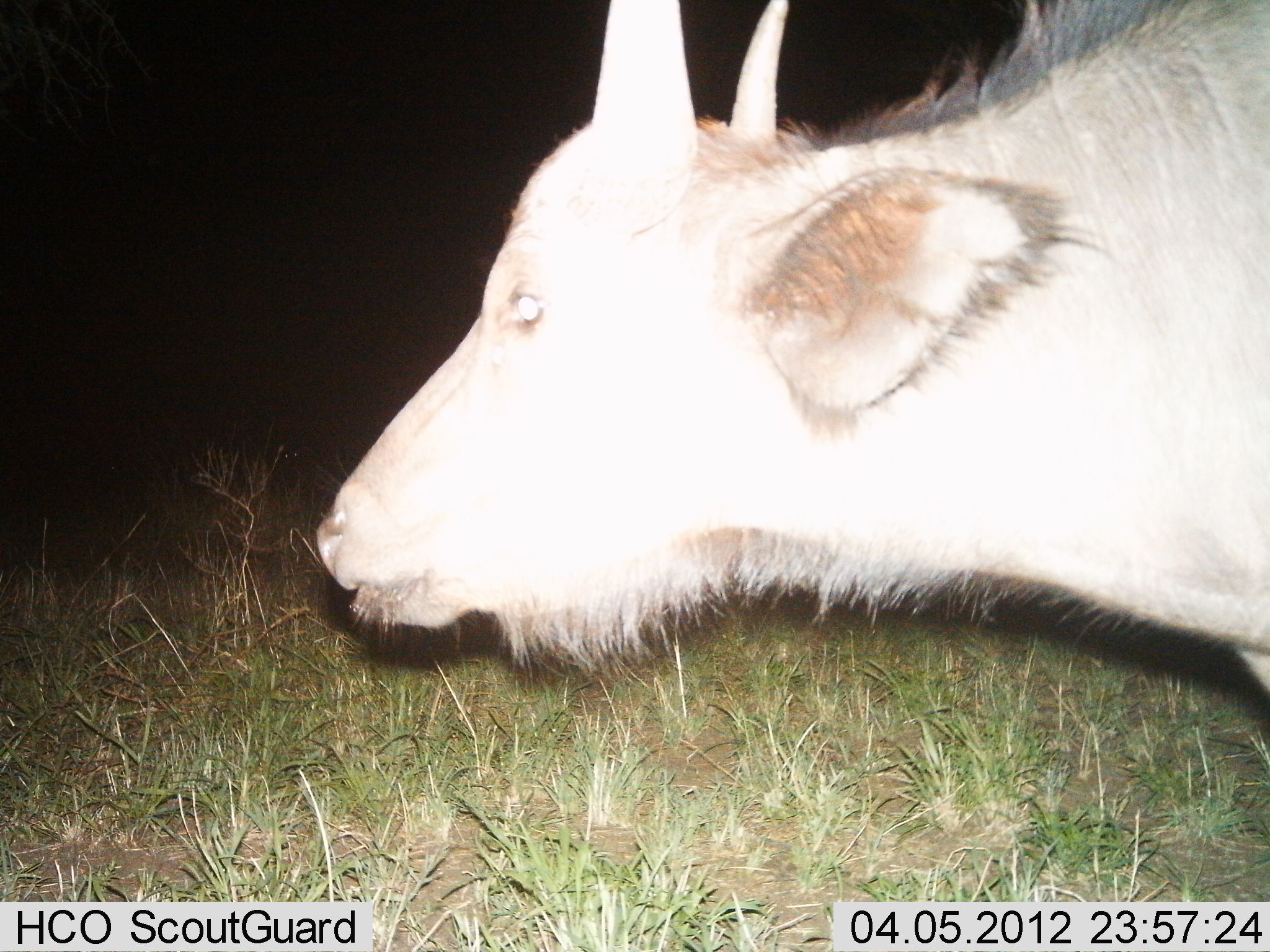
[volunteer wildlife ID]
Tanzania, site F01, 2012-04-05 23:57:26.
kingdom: Animalia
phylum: Chordata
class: Mammalia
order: Artiodactyla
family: Bovidae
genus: Syncerus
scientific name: Syncerus caffer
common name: cape buffalo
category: buffalo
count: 1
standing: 63%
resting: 0%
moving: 37%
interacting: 0%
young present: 16%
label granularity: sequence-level